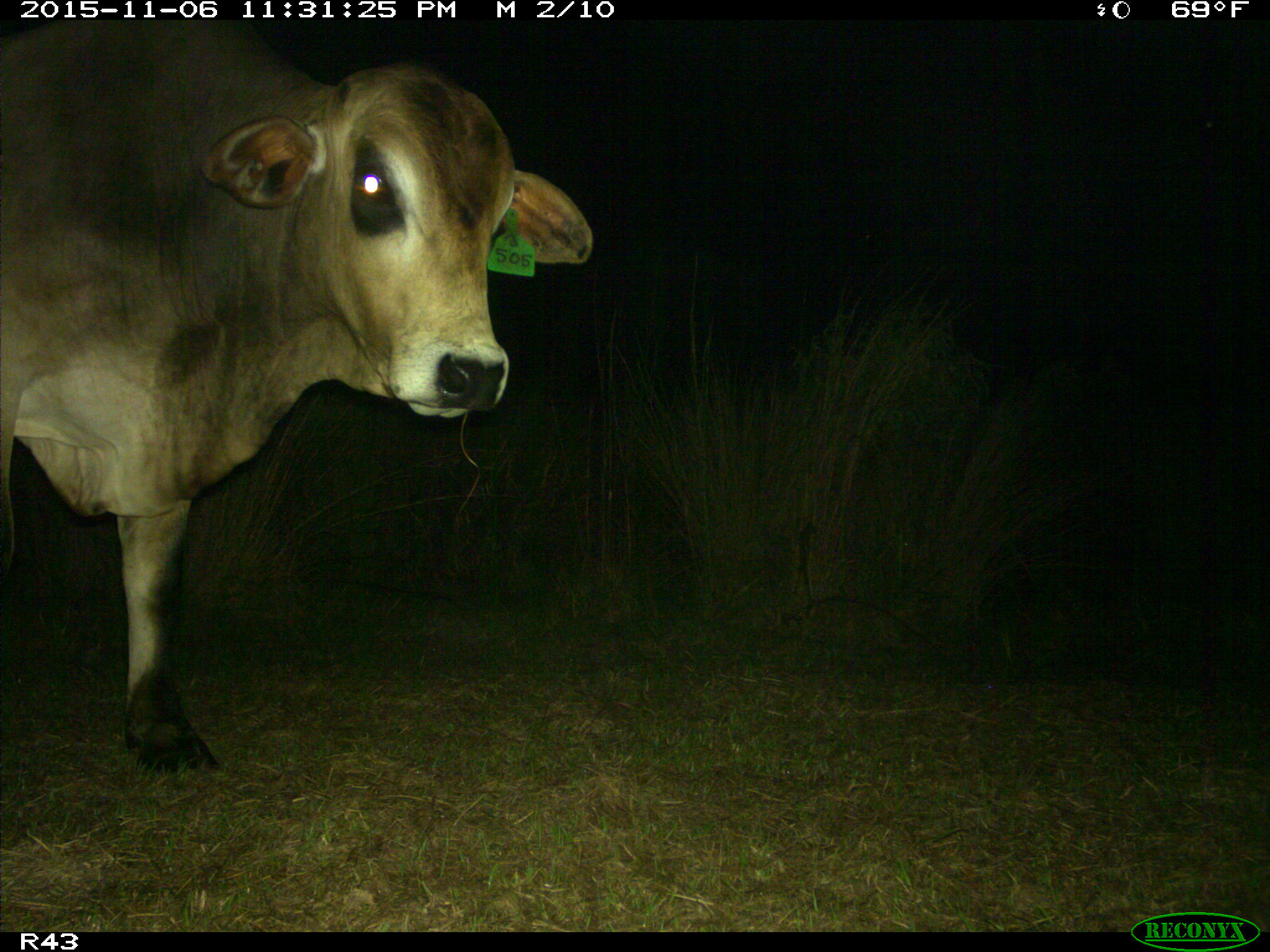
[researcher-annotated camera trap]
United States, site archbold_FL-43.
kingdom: Animalia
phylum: Chordata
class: Mammalia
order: Artiodactyla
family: Bovidae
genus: Bos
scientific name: Bos taurus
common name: domestic cow